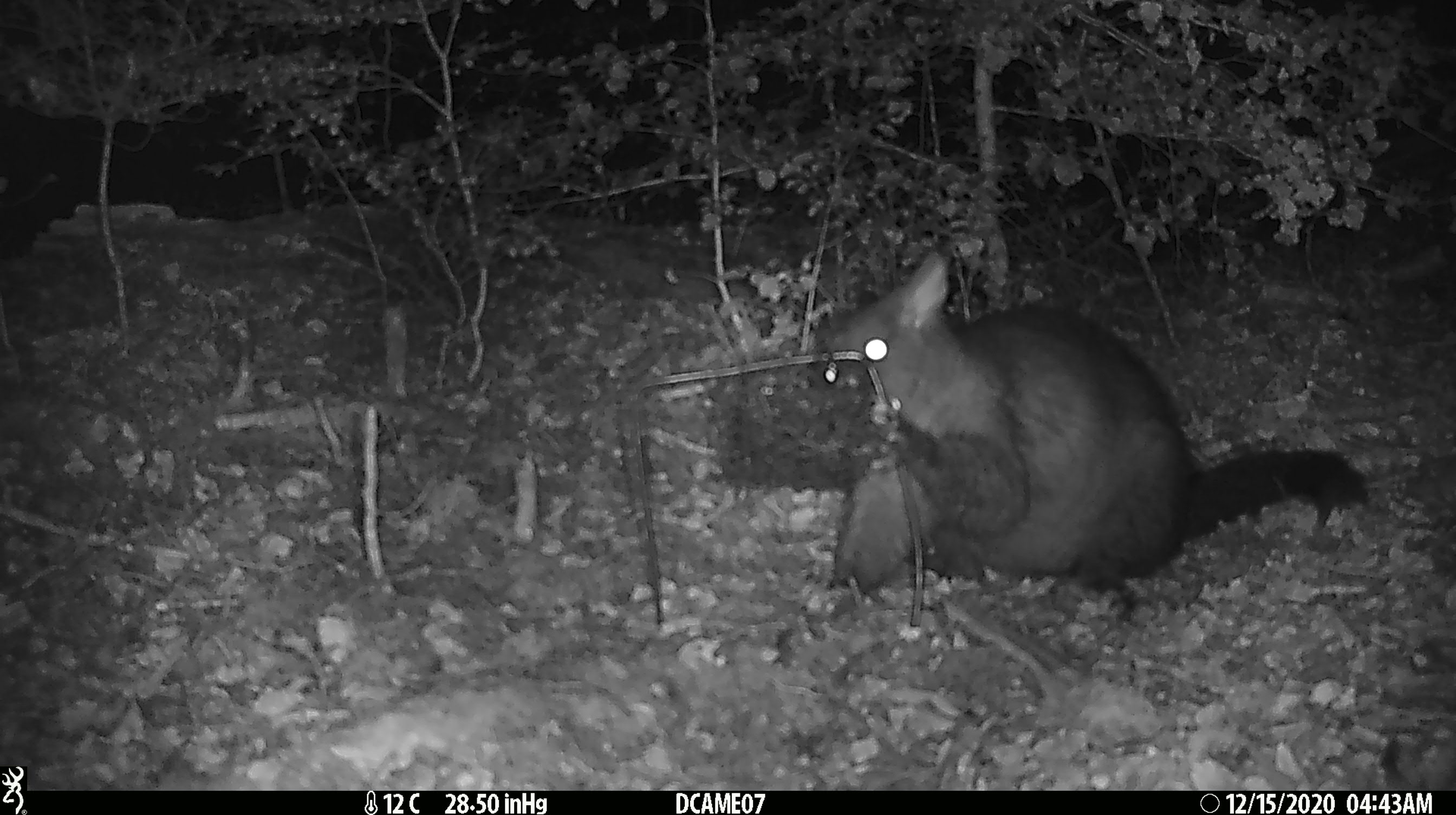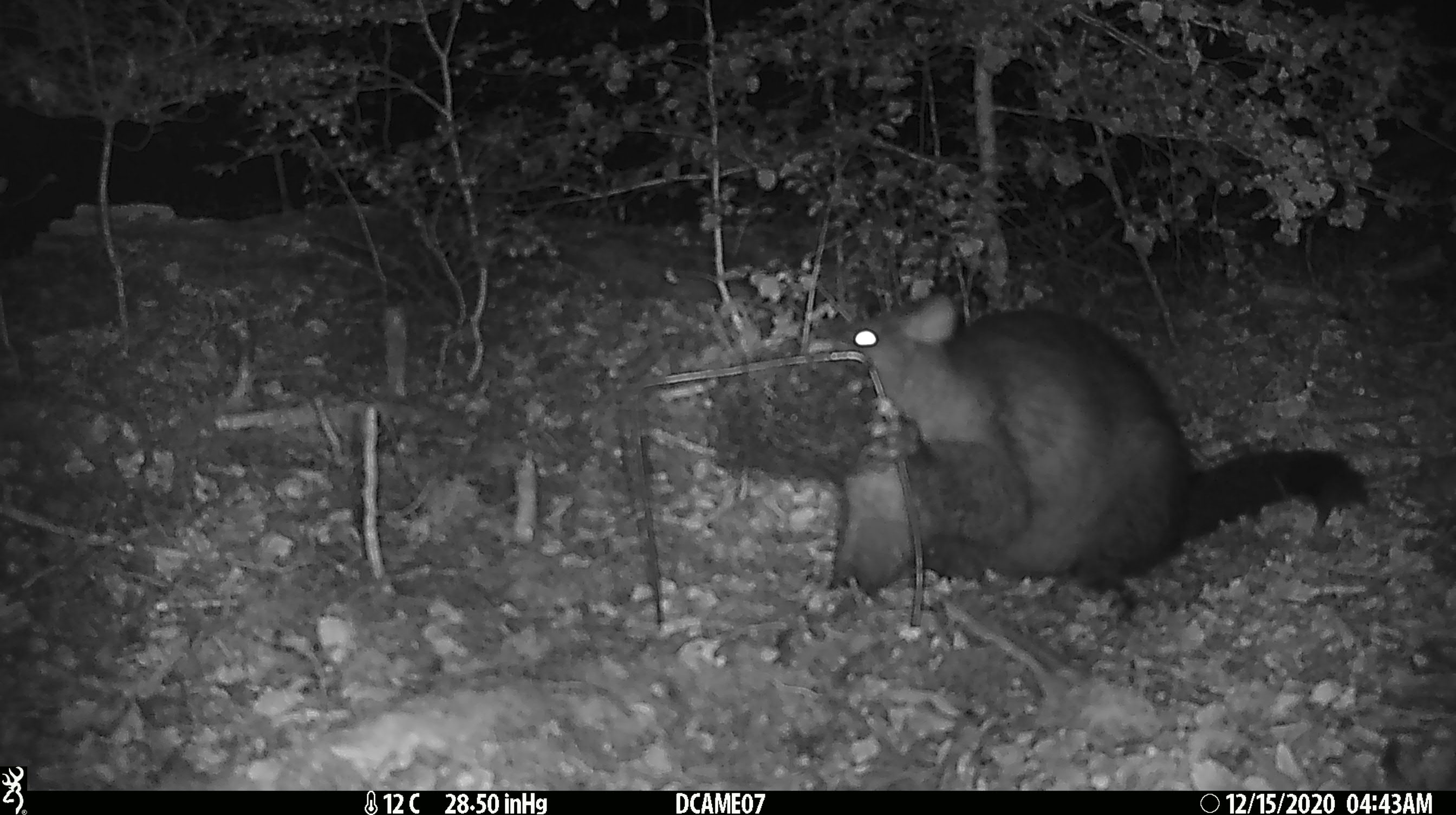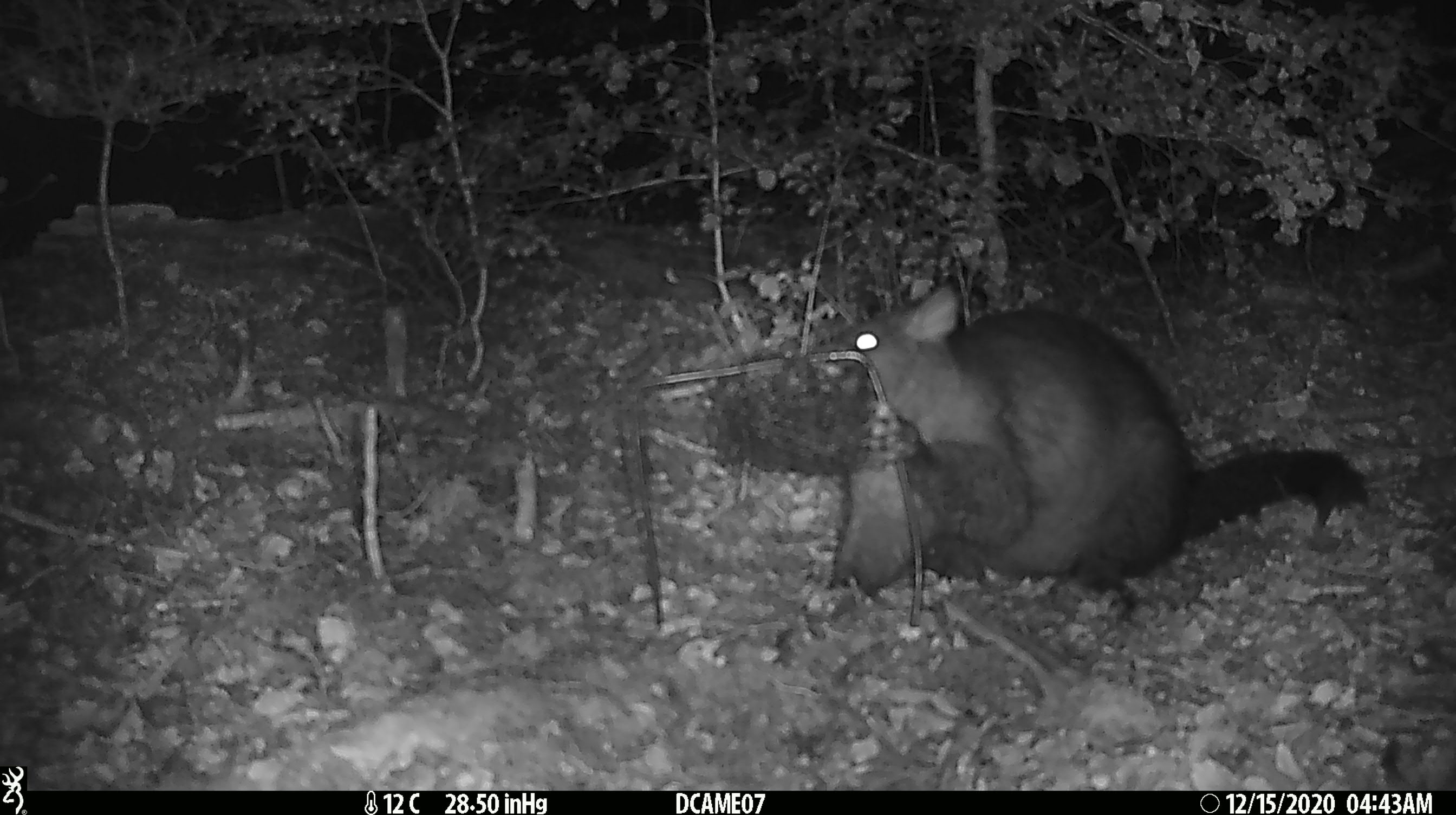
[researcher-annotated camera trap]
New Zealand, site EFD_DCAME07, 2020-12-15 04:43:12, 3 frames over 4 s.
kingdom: Animalia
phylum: Chordata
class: Mammalia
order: Diprotodontia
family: Phalangeridae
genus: Trichosurus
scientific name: Trichosurus vulpecula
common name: common brushtail possum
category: possum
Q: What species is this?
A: Possum (common brushtail possum) (Trichosurus vulpecula).